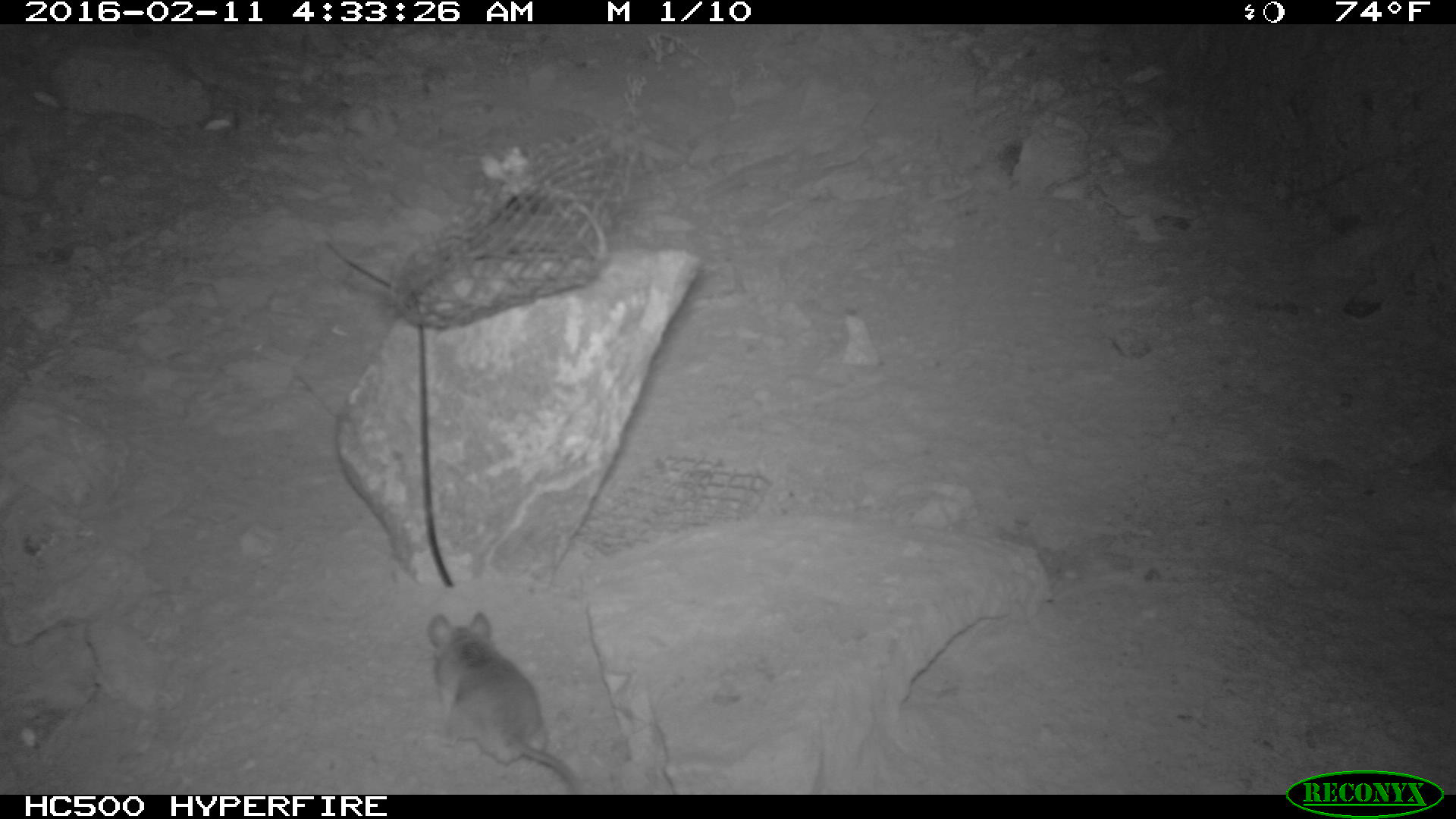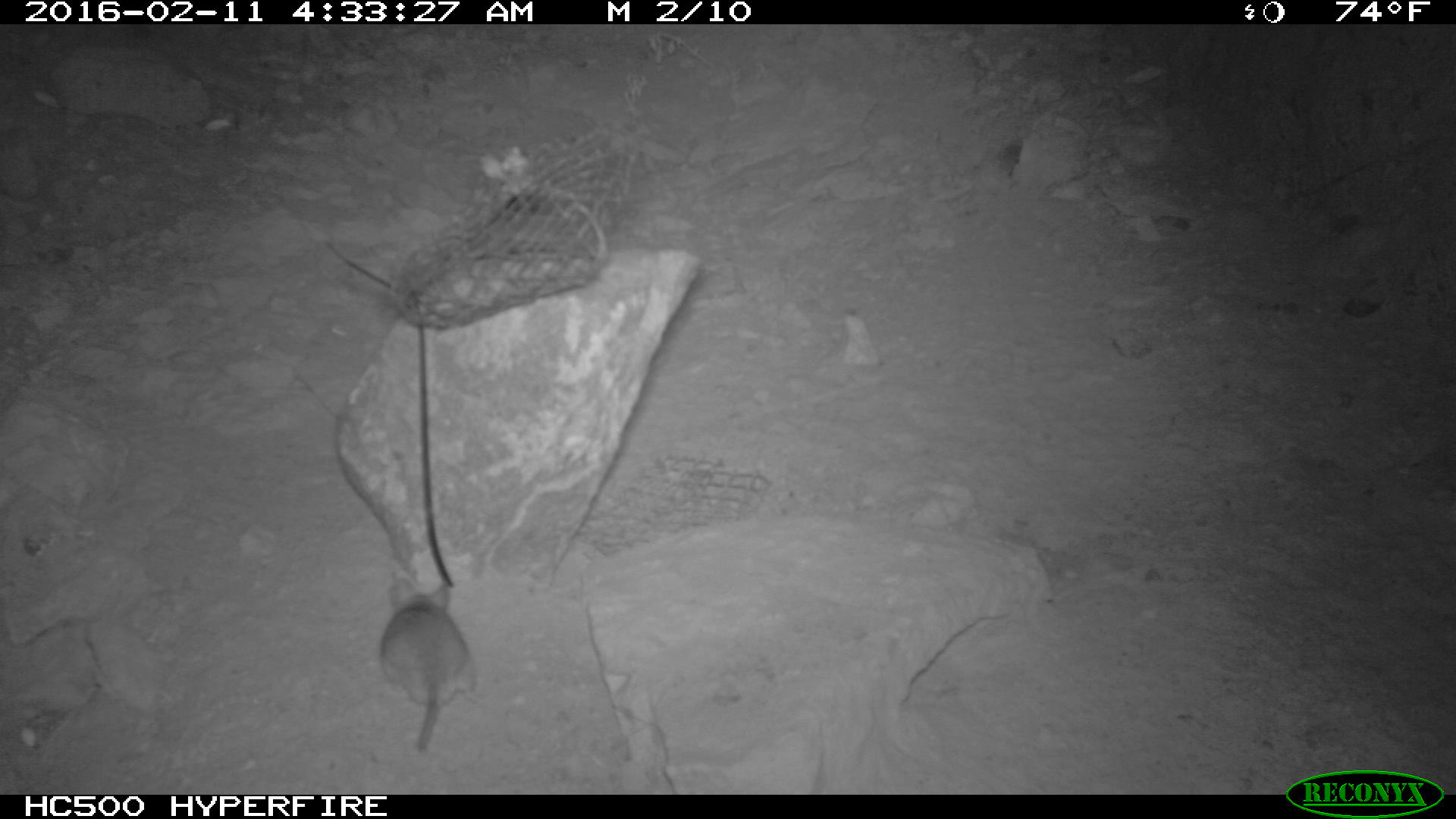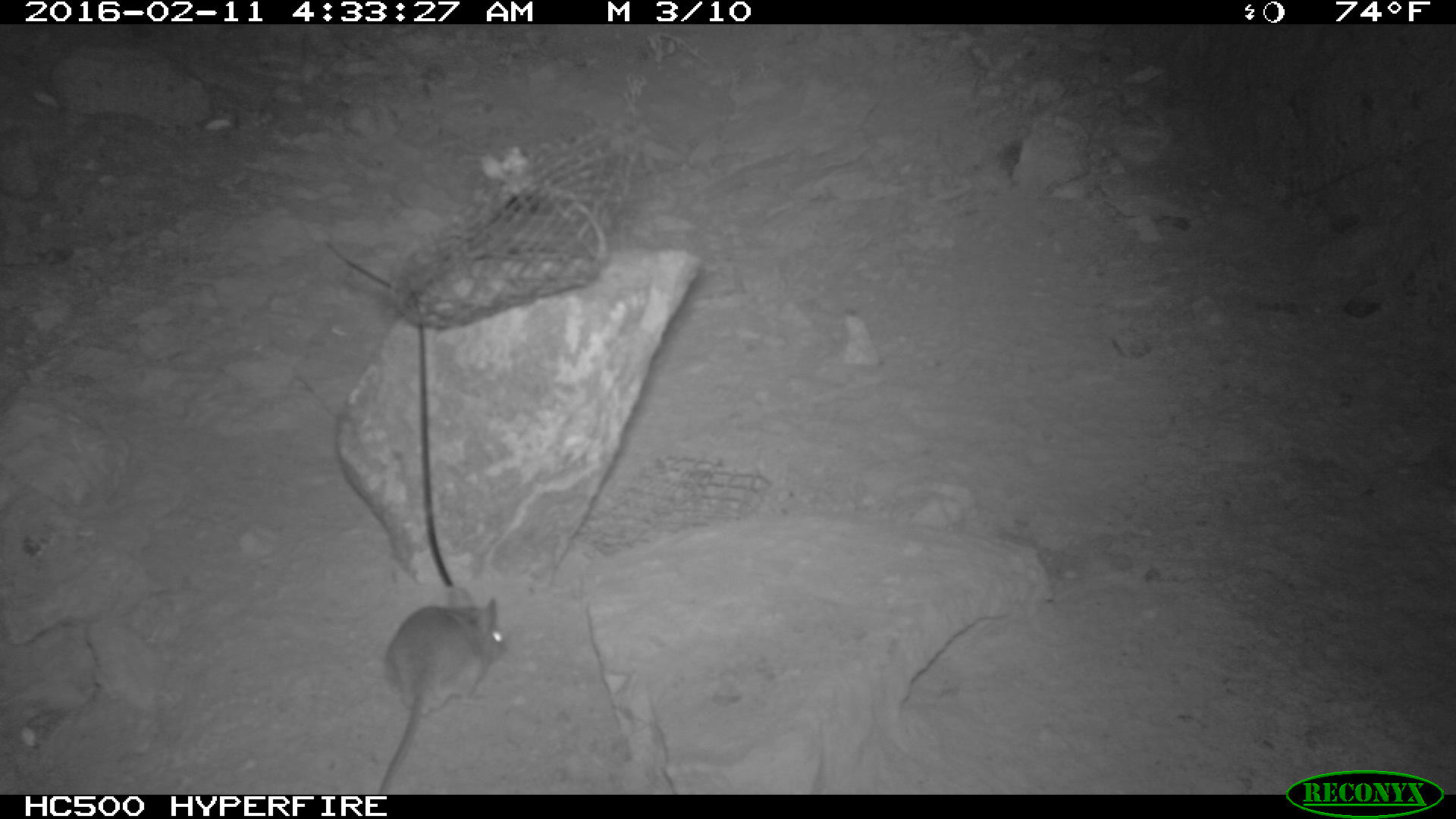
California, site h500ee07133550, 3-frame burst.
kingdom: Animalia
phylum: Chordata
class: Mammalia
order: Rodentia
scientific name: Rodentia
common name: rodent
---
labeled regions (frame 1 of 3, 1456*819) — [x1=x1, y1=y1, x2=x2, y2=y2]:
rodent: [x1=427, y1=611, x2=580, y2=794]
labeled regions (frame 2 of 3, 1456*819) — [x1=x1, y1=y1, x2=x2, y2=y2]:
rodent: [x1=381, y1=576, x2=485, y2=753]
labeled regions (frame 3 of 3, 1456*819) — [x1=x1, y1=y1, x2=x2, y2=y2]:
rodent: [x1=374, y1=589, x2=505, y2=792]